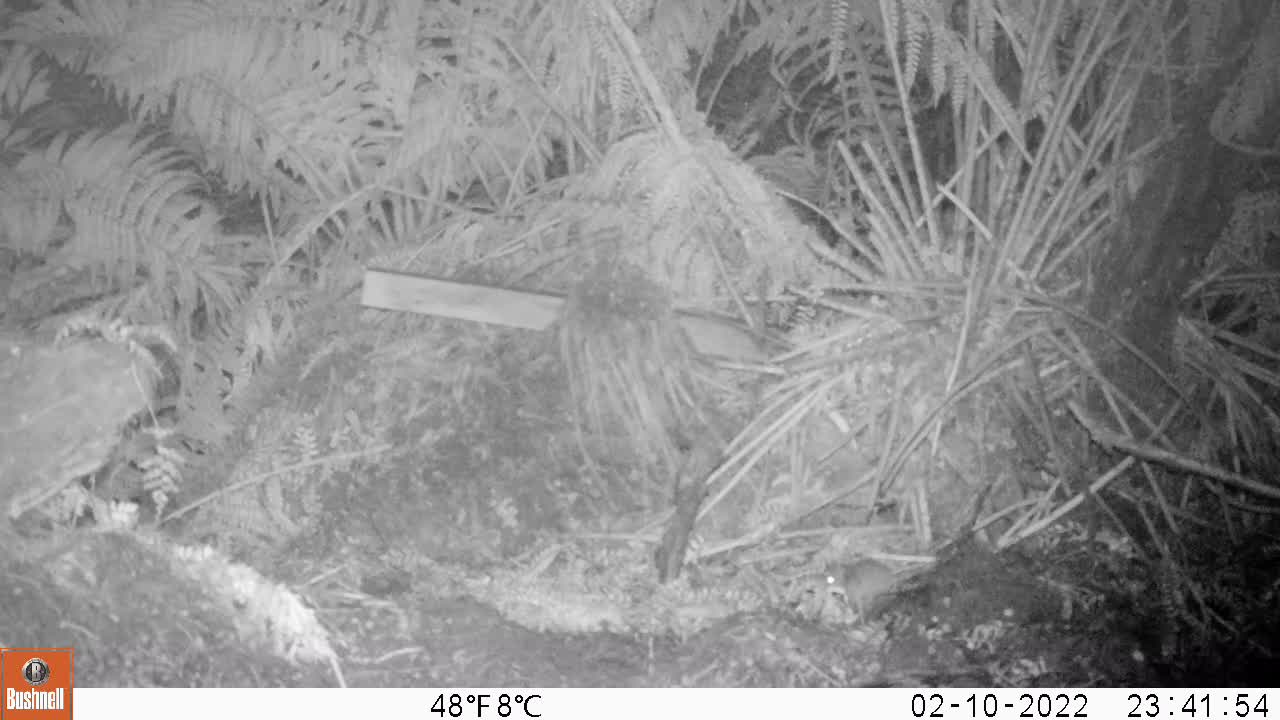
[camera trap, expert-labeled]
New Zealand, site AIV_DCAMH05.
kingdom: Animalia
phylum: Chordata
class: Mammalia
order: Rodentia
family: Muridae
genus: Mus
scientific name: Mus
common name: mouse